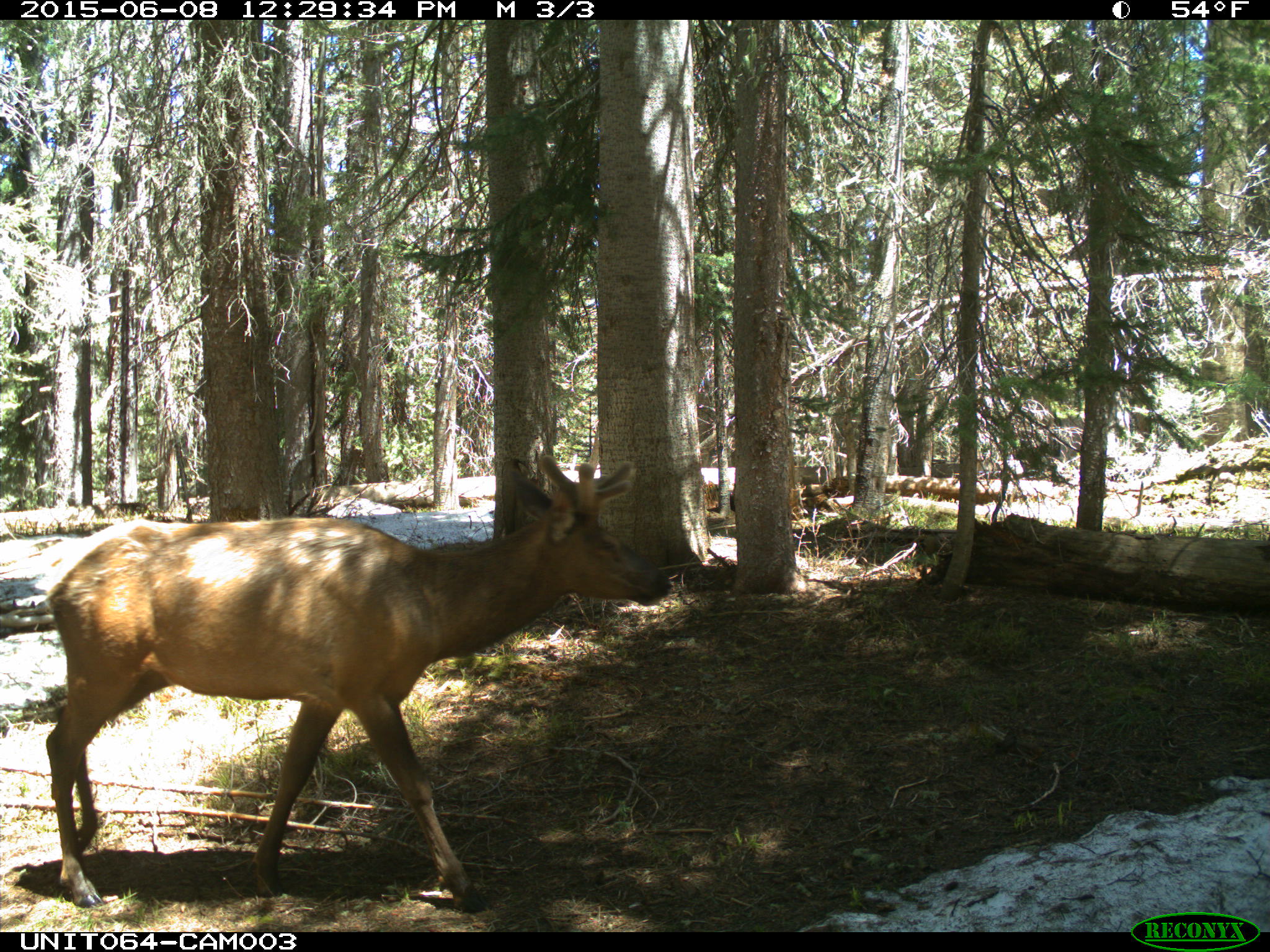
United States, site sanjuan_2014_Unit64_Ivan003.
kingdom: Animalia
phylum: Chordata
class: Mammalia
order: Artiodactyla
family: Cervidae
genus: Cervus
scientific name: Cervus elaphus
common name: red deer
Cervus elaphus (red deer).